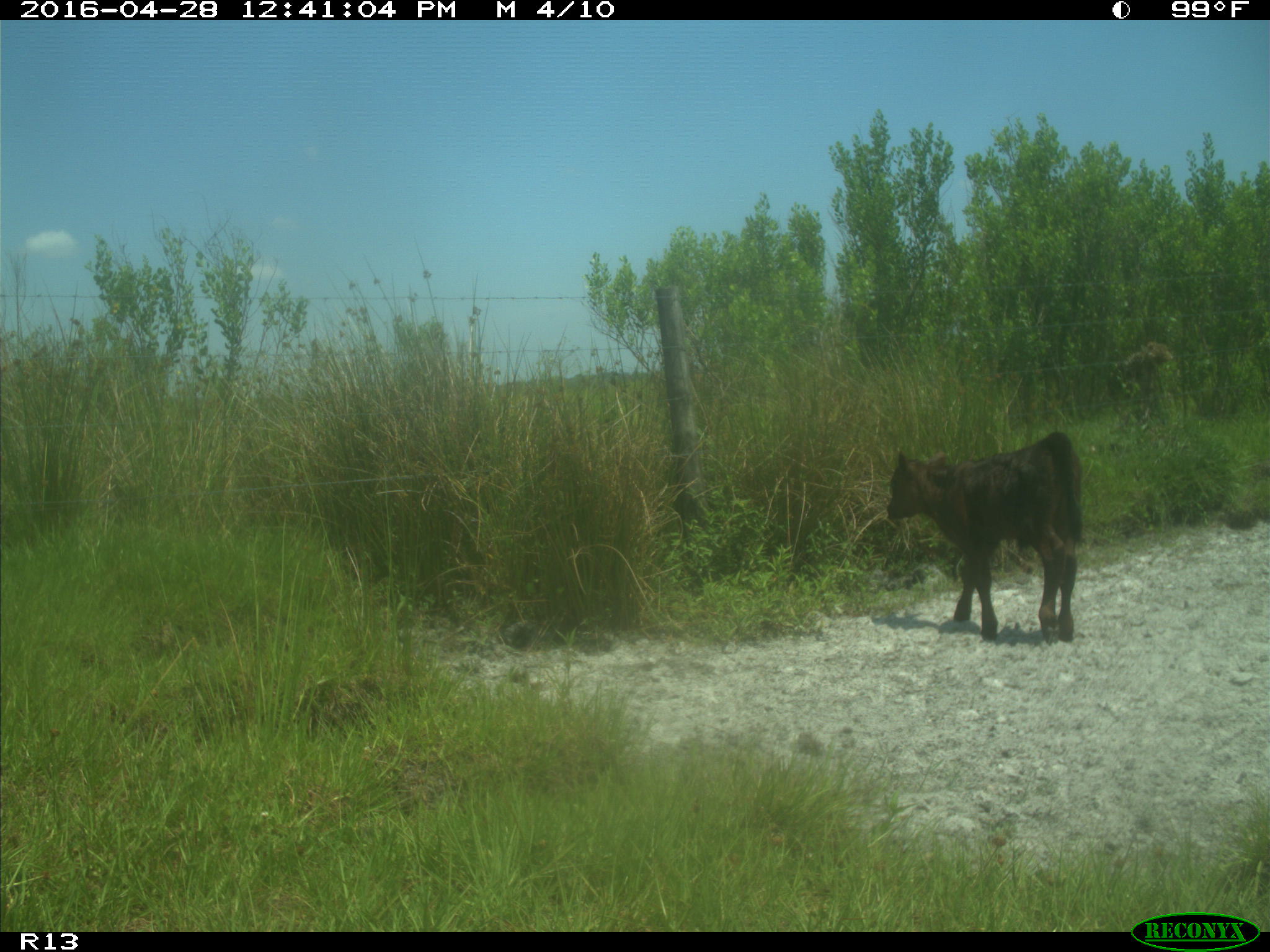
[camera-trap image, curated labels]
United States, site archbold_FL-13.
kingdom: Animalia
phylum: Chordata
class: Mammalia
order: Artiodactyla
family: Bovidae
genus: Bos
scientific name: Bos taurus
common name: domestic cow